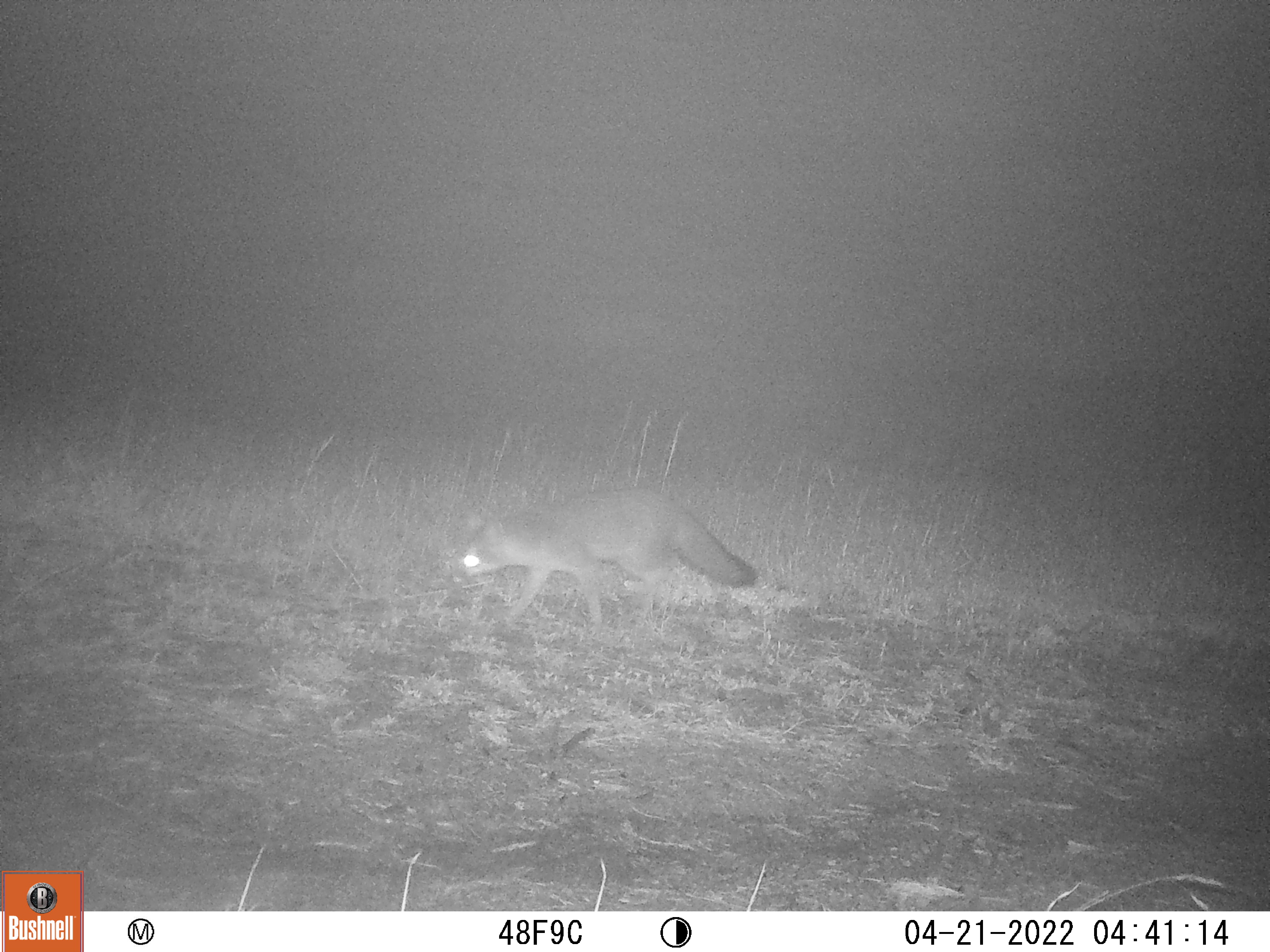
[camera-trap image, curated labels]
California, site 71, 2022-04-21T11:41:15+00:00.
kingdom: Animalia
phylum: Chordata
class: Mammalia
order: Carnivora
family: Canidae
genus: Urocyon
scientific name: Urocyon cinereoargenteus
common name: gray fox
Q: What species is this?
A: Gray fox (Urocyon cinereoargenteus).